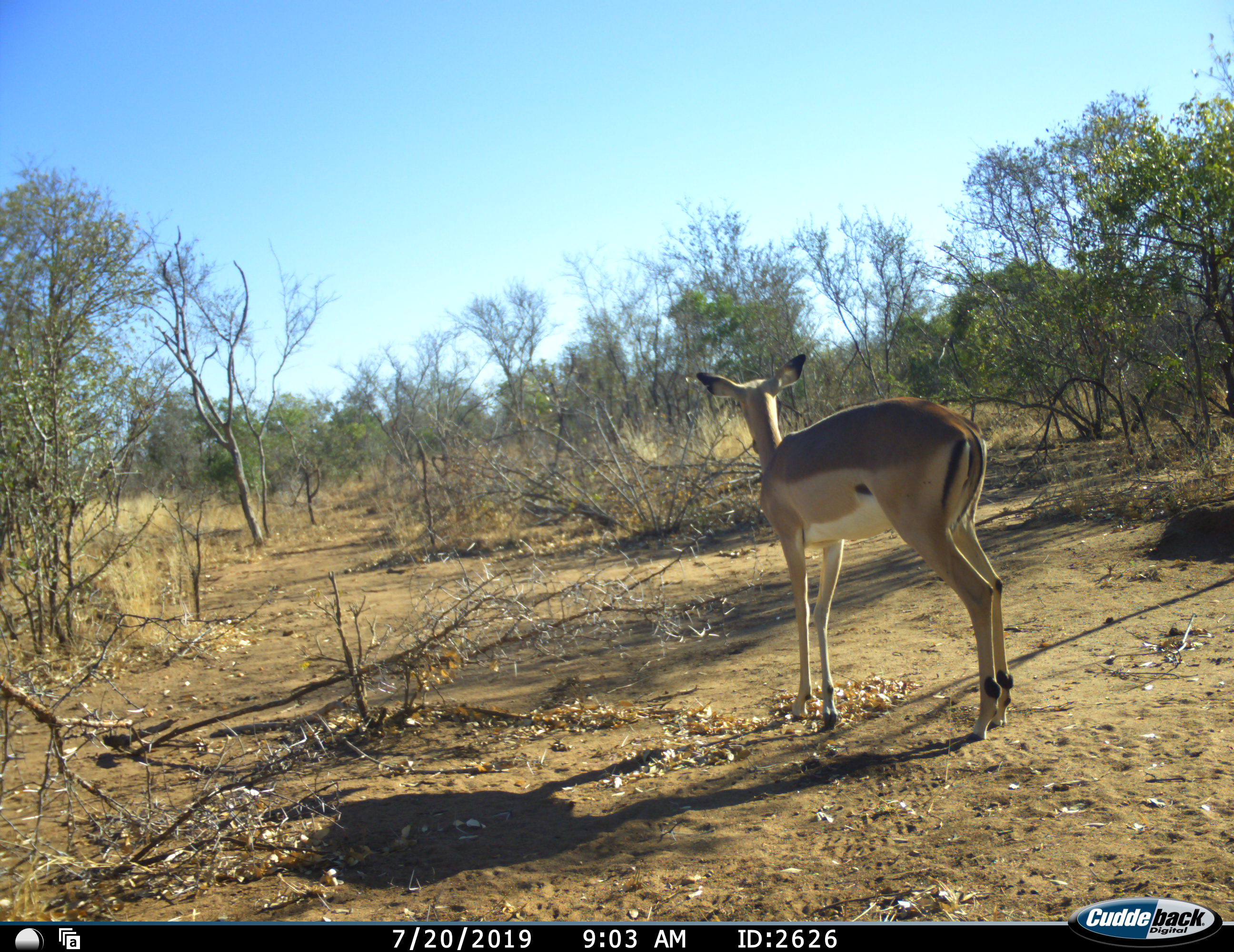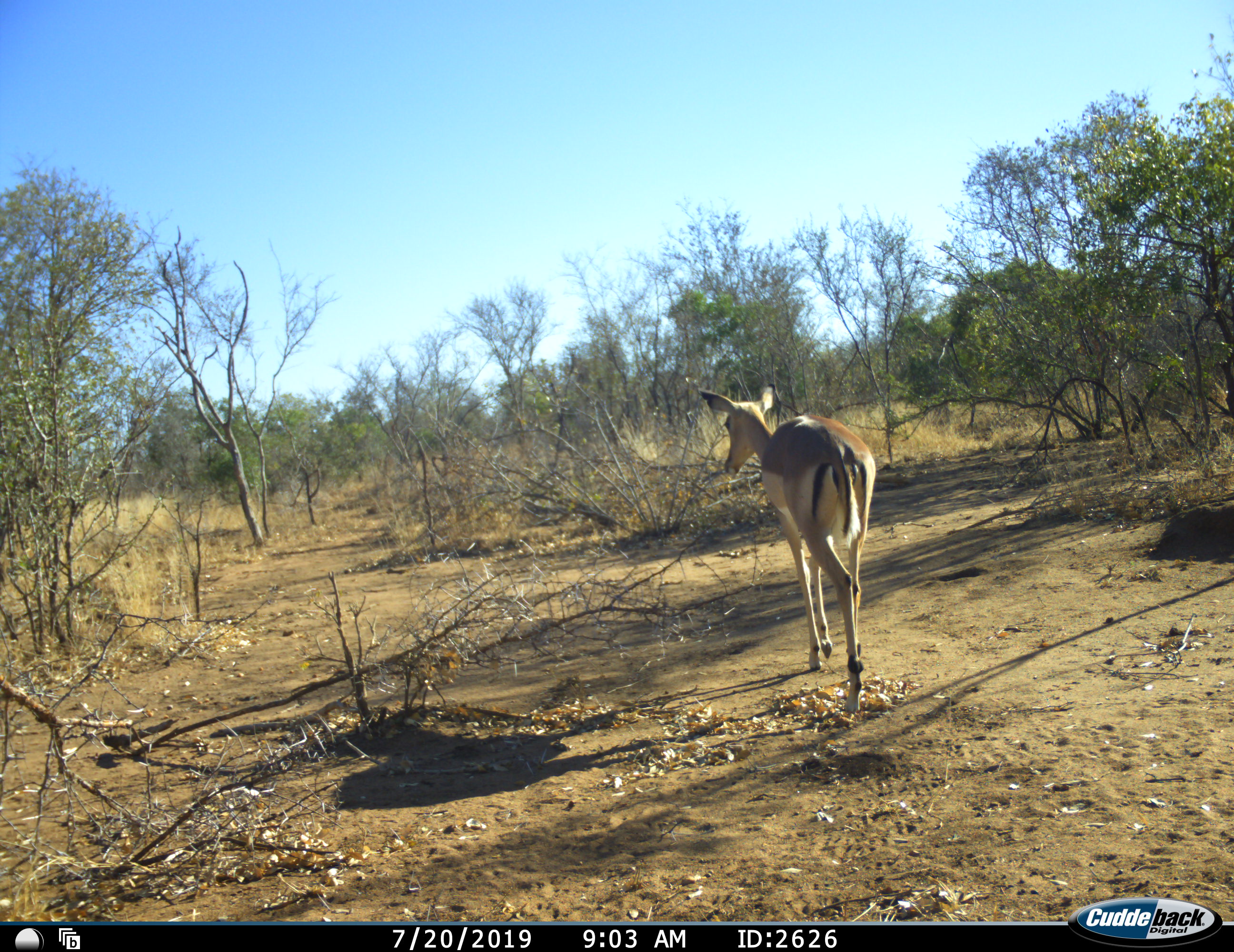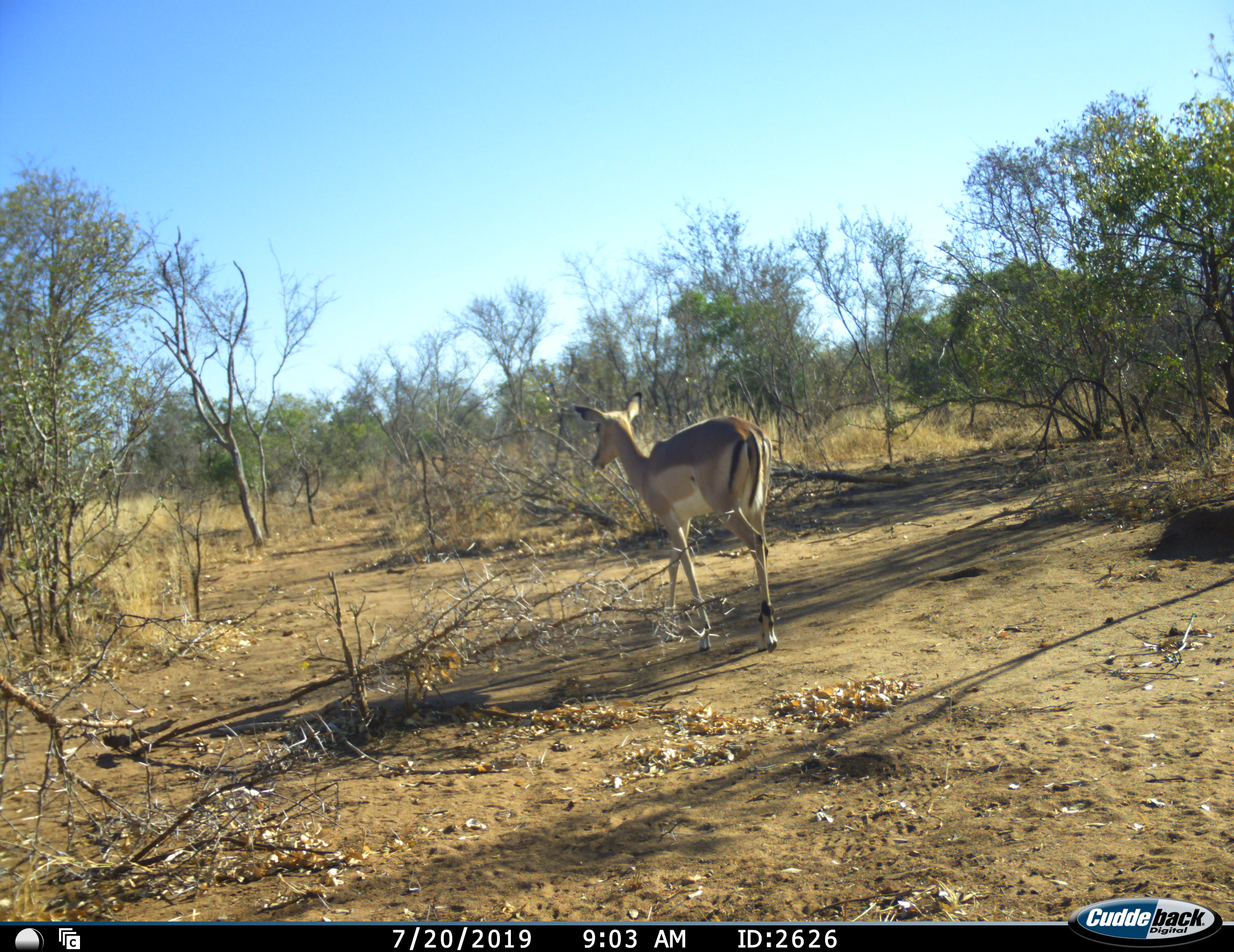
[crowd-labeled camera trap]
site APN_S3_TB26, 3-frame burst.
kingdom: Animalia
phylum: Chordata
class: Mammalia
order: Artiodactyla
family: Bovidae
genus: Aepyceros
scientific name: Aepyceros melampus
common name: impala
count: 1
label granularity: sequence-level